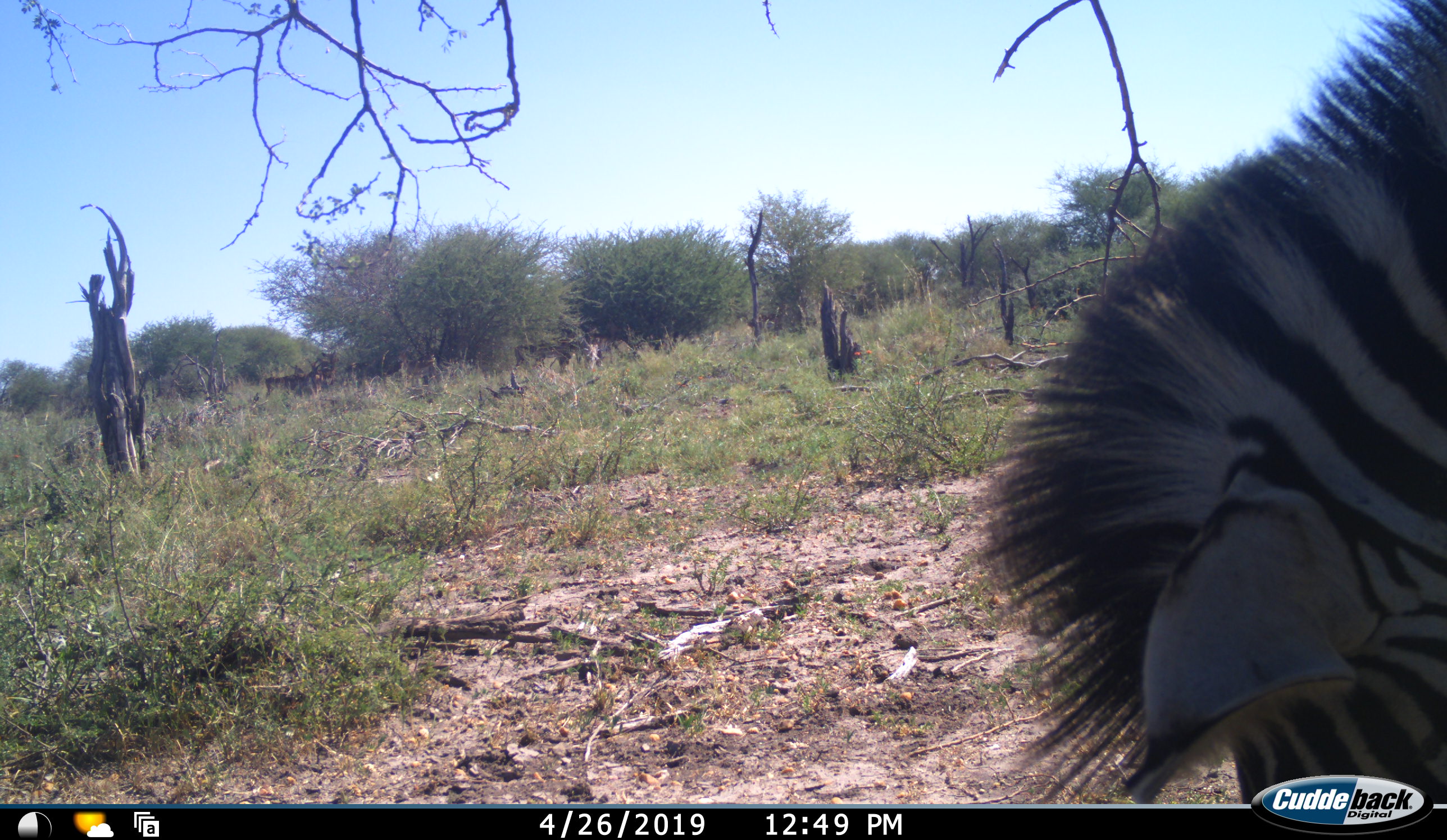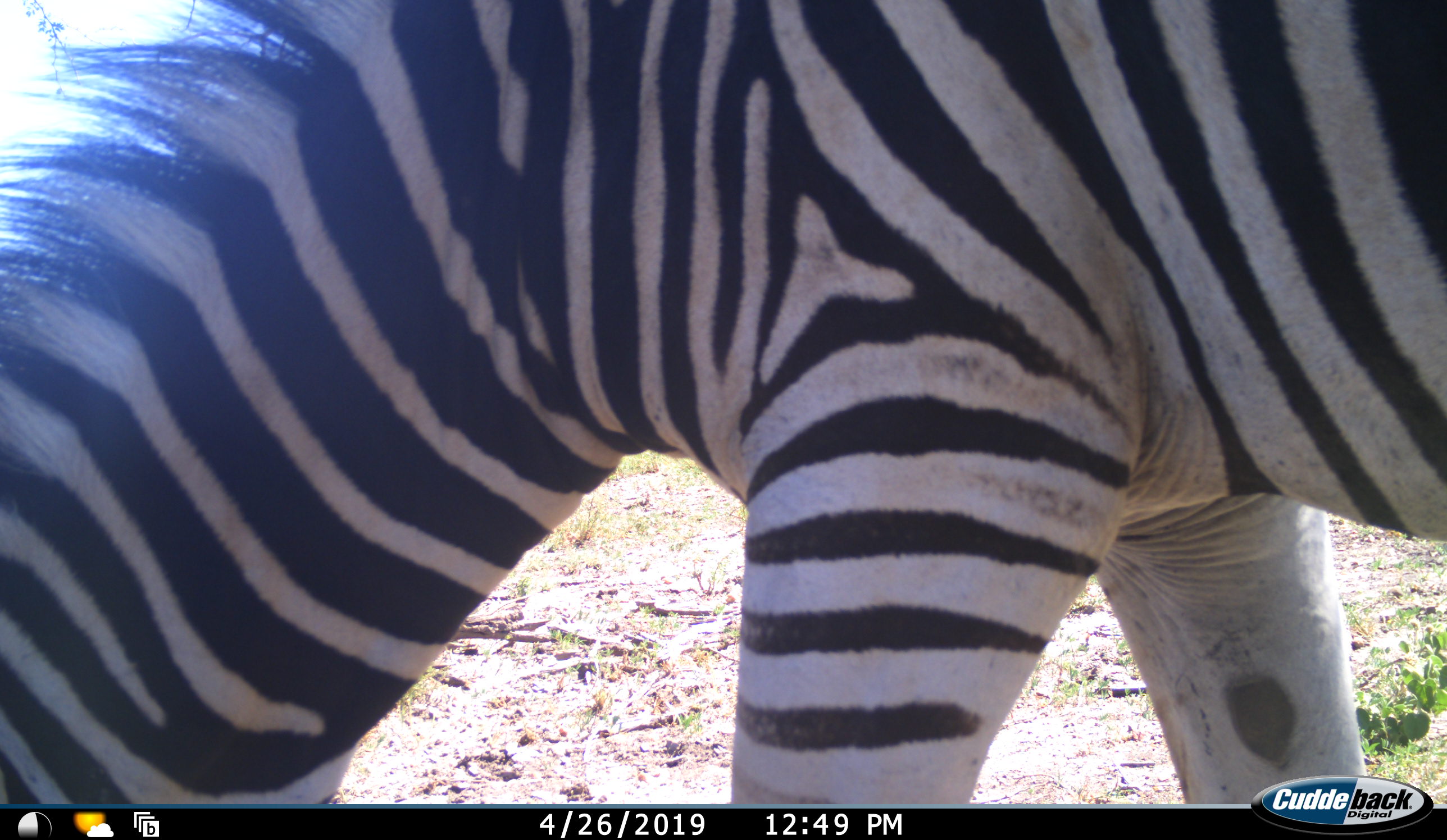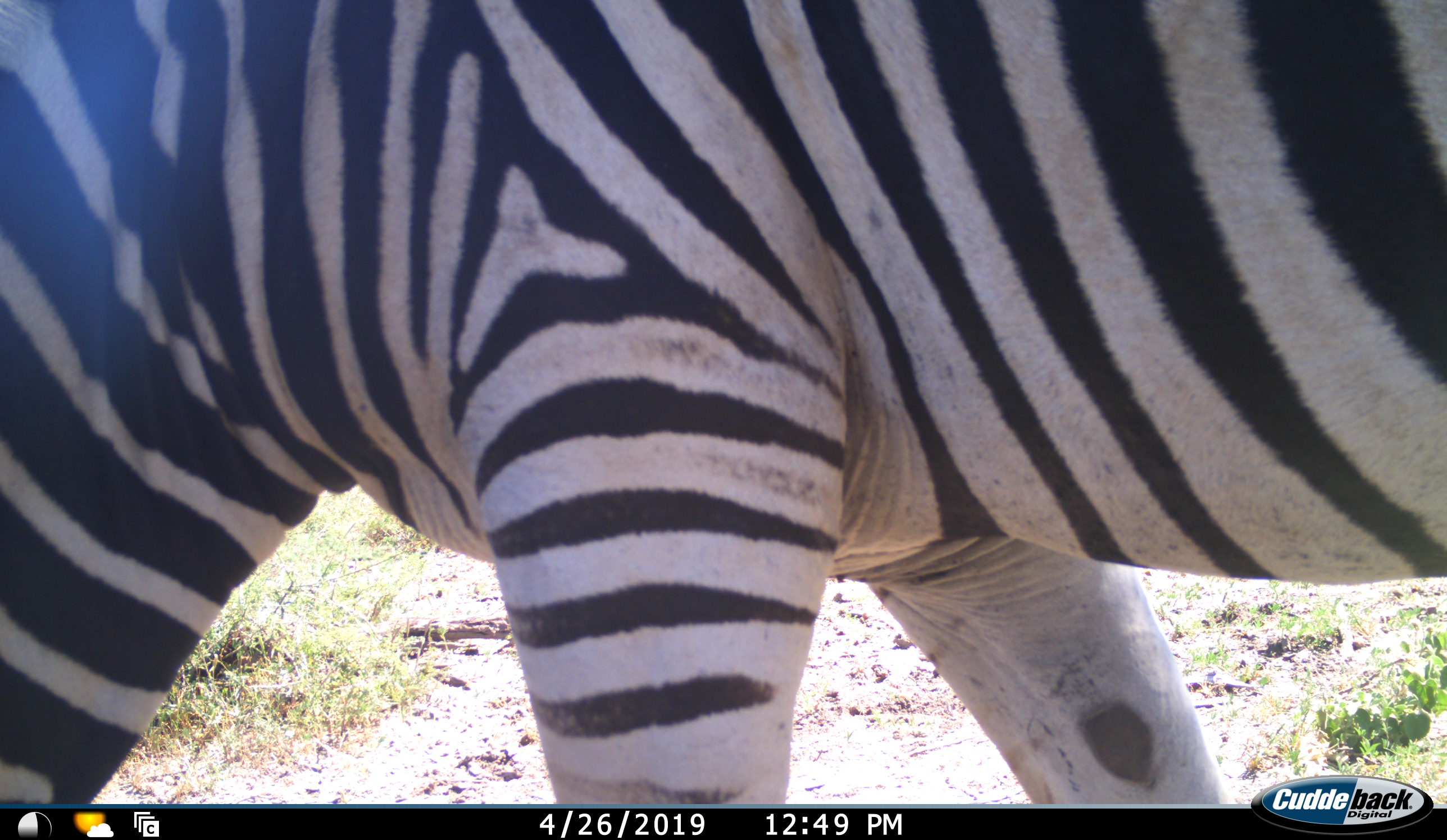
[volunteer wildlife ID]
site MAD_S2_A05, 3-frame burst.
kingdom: Animalia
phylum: Chordata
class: Mammalia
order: Perissodactyla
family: Equidae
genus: Equus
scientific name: Equus quagga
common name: plains zebra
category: zebraplains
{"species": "zebraplains (plains zebra) (Equus quagga)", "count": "1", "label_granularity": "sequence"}